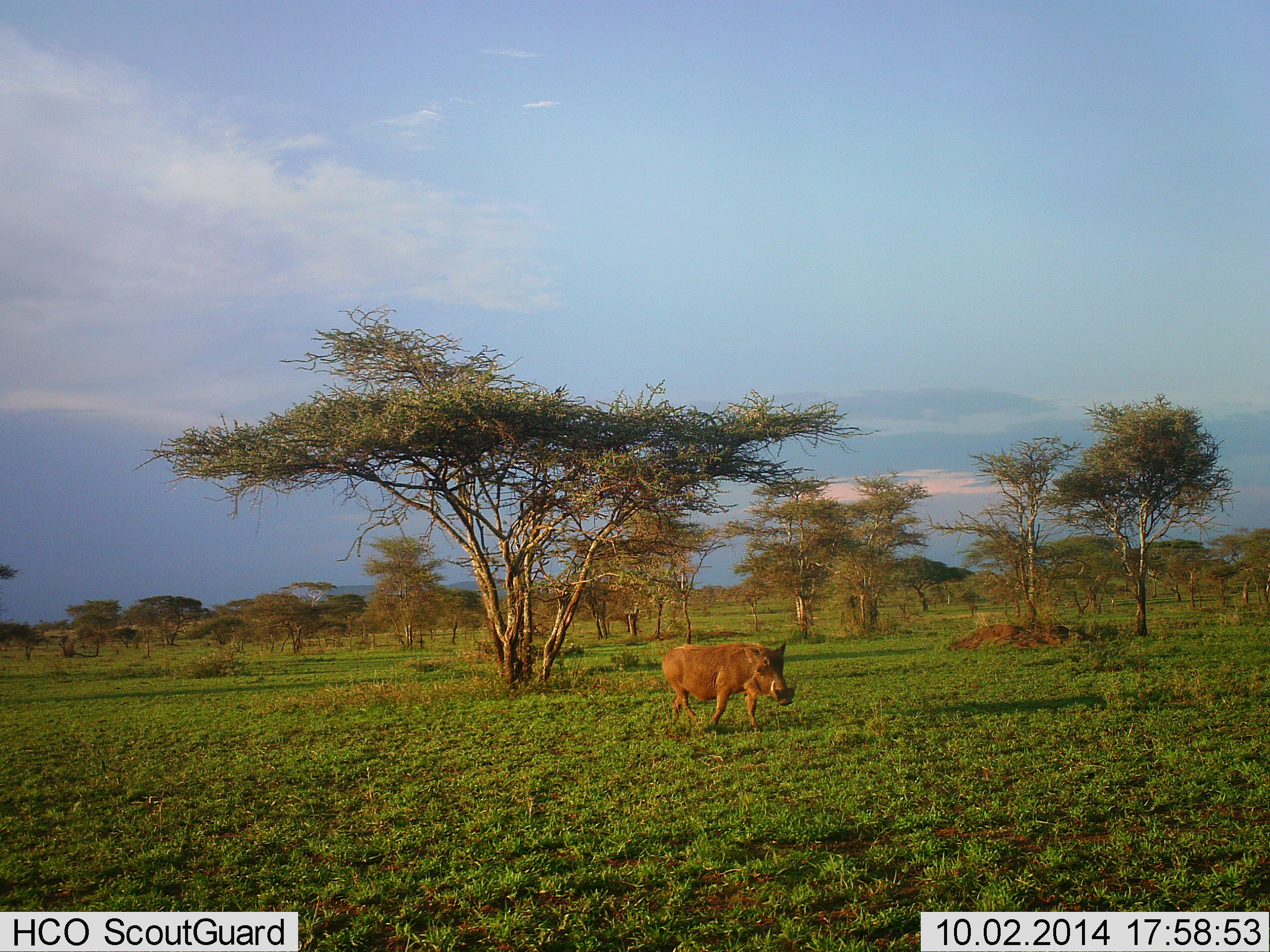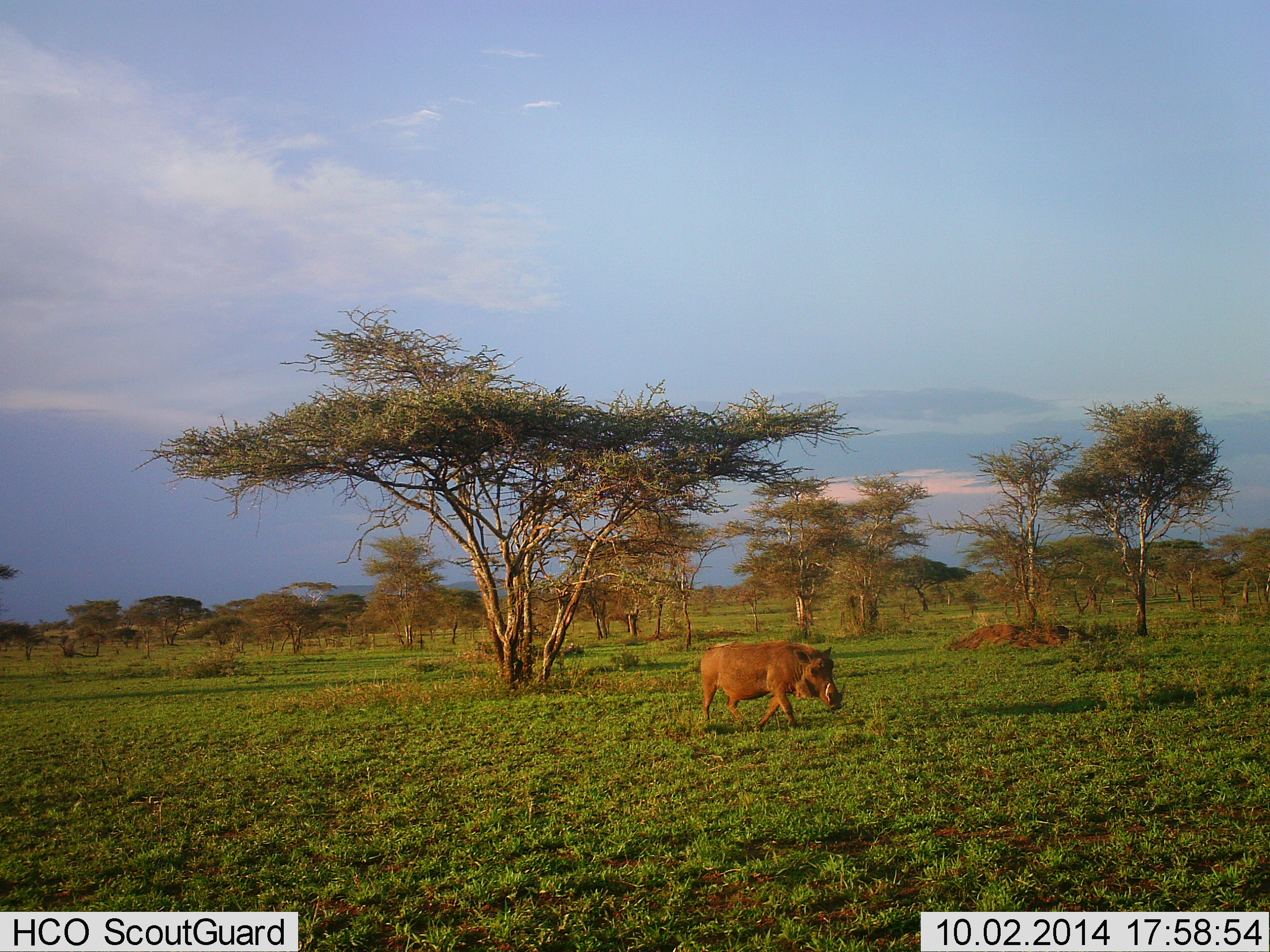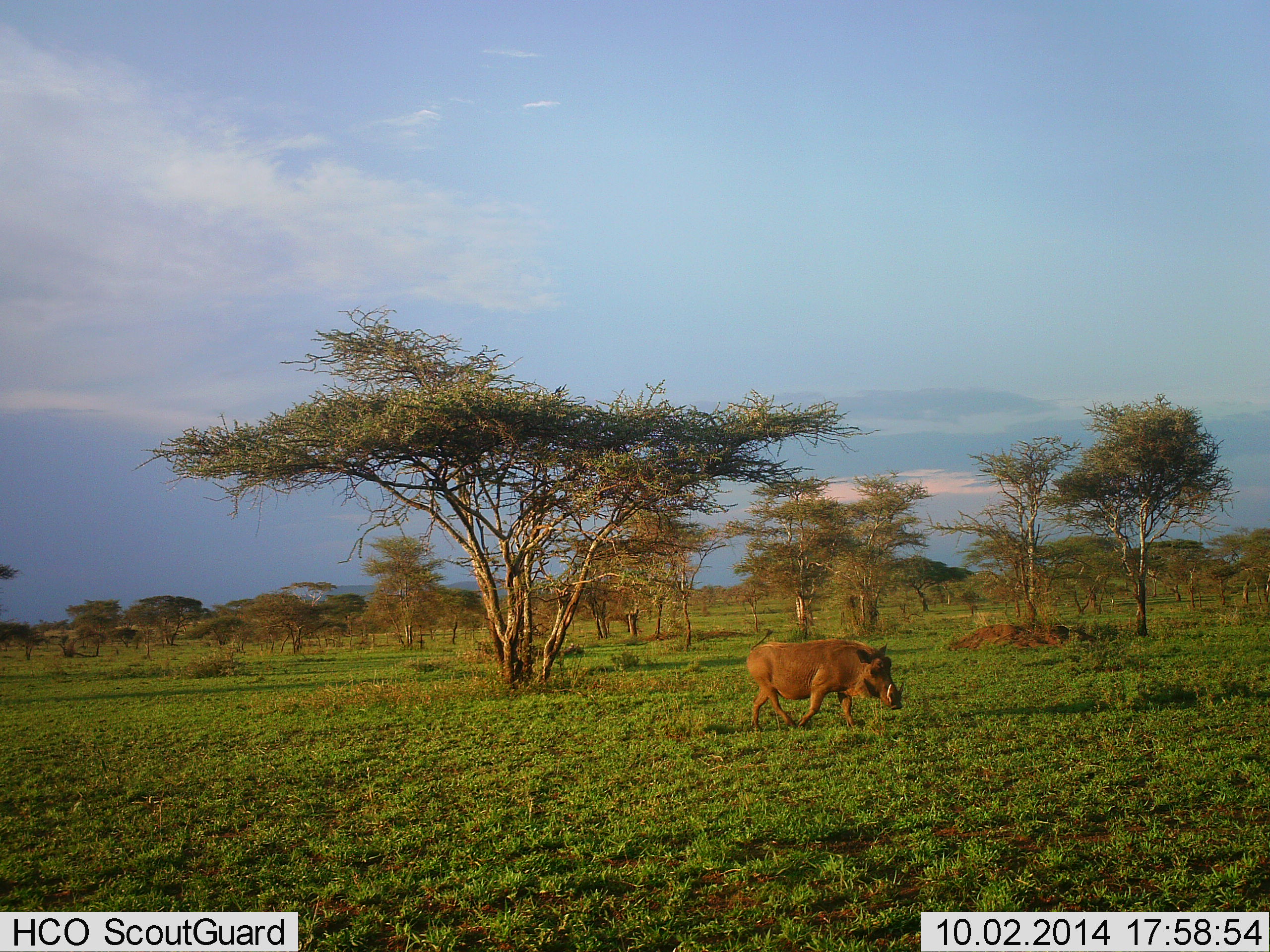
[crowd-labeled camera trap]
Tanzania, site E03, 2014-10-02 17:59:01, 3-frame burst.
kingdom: Animalia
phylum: Chordata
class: Mammalia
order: Artiodactyla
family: Suidae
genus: Phacochoerus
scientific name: Phacochoerus africanus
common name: warthog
Warthog (Phacochoerus africanus), count 1. Behavior (volunteer vote fractions): standing 0%, resting 0%, moving 100%, interacting 0%. Young present (vote fraction): 0%. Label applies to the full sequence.